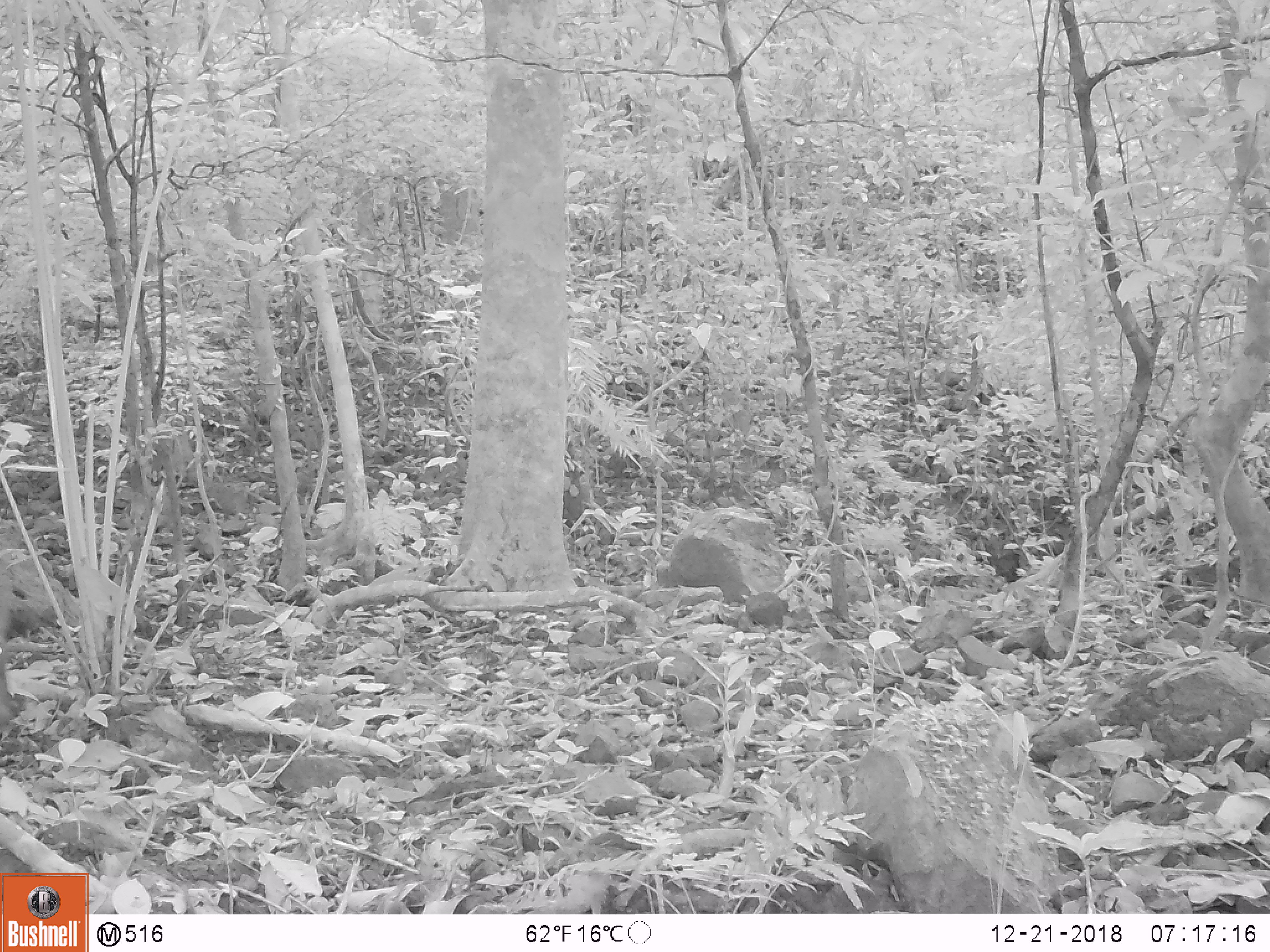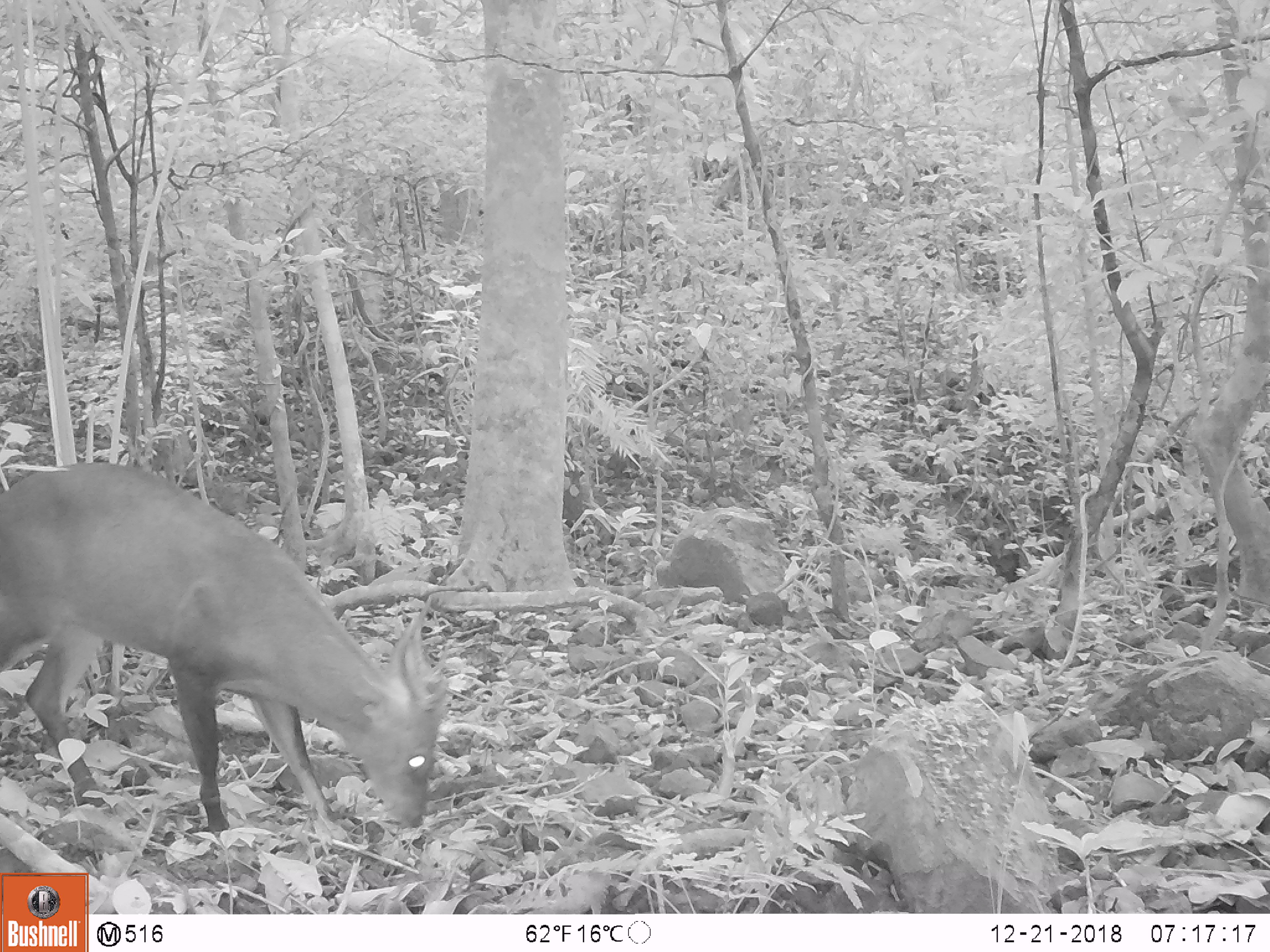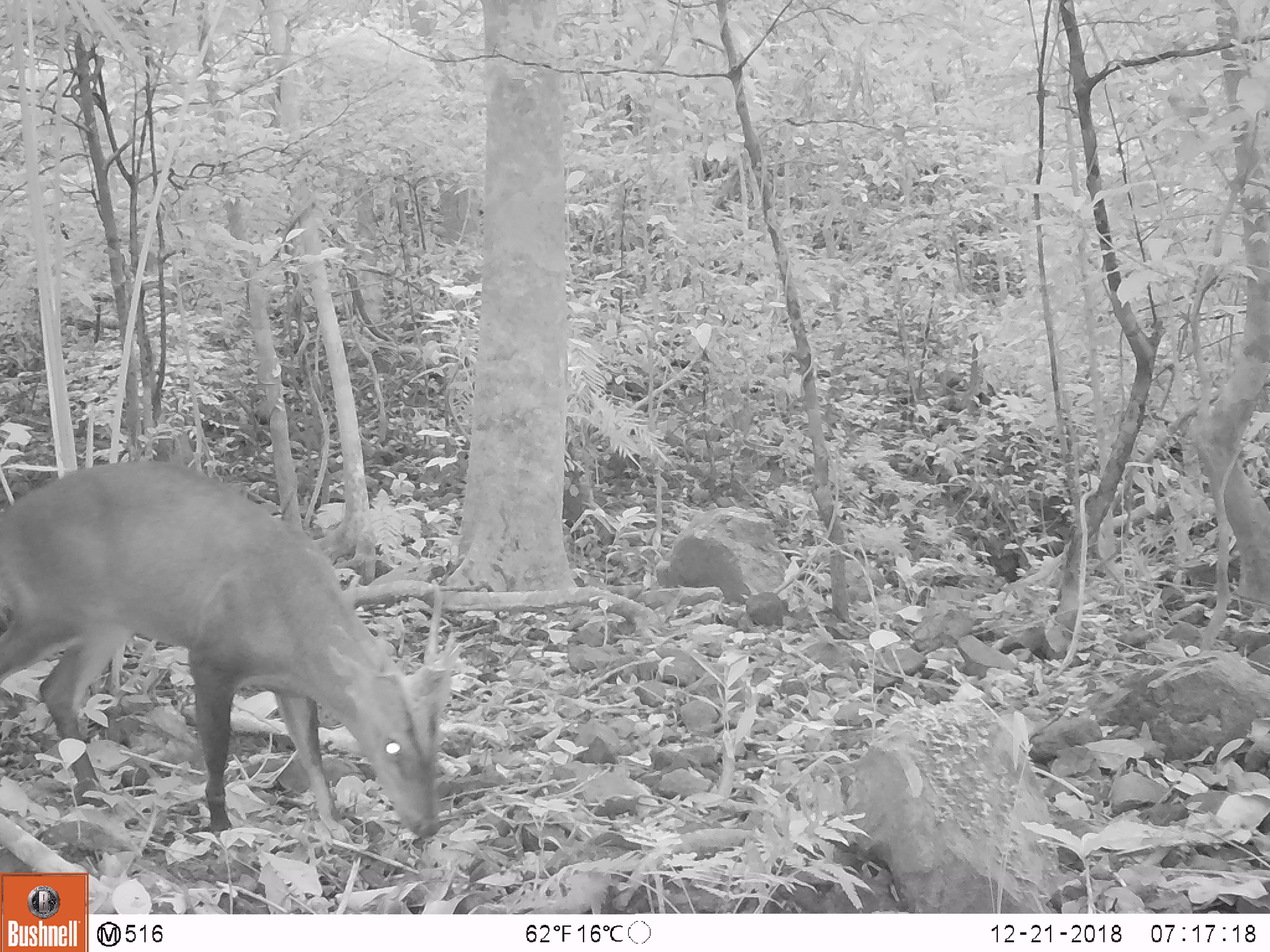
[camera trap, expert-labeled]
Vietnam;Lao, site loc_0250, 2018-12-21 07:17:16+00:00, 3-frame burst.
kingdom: Animalia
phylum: Chordata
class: Mammalia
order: Artiodactyla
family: Cervidae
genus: Muntiacus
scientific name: Muntiacus vuquangensis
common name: large-antlered muntjac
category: large antlered muntjac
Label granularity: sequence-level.